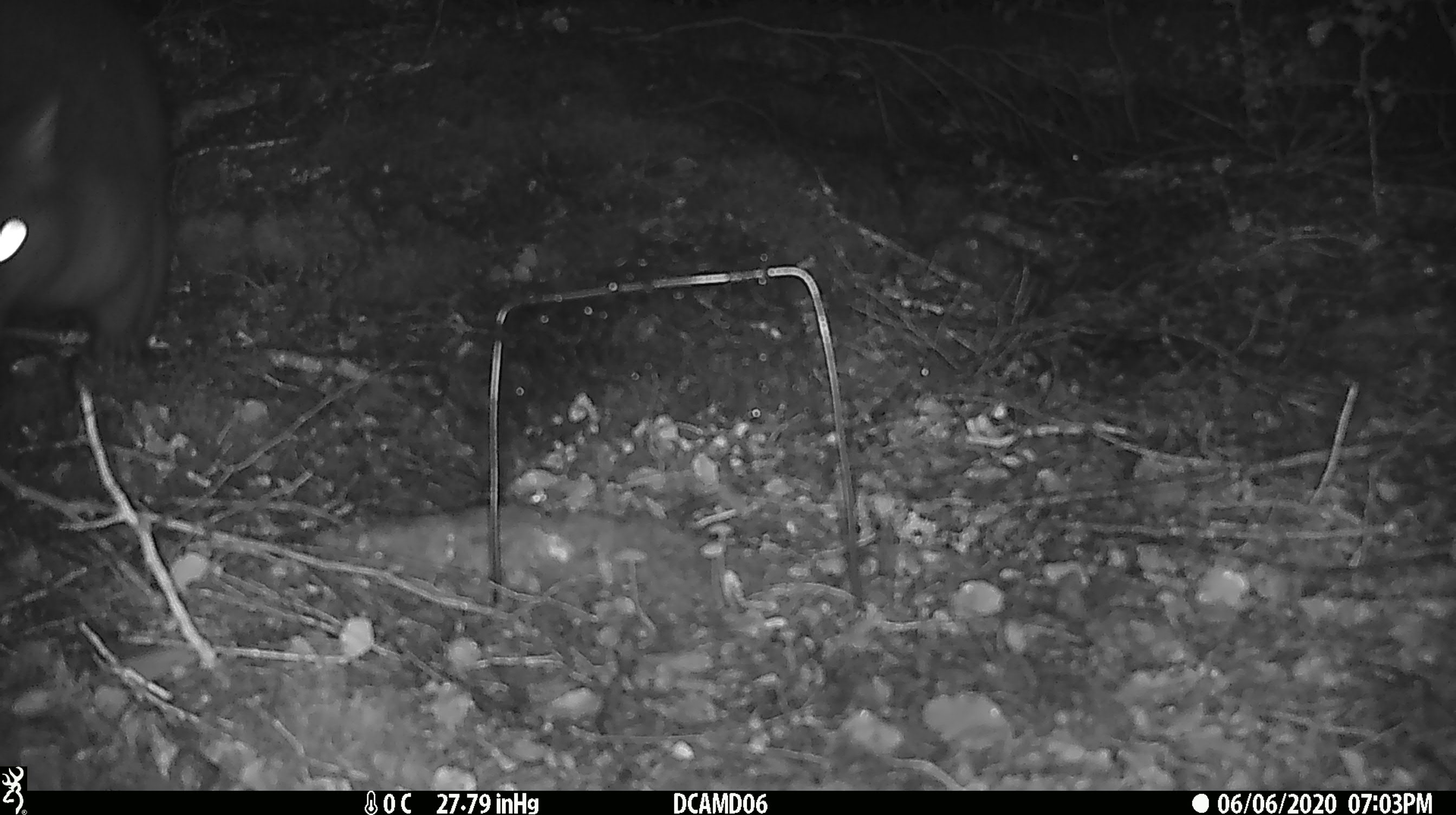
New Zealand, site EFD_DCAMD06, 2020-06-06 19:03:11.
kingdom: Animalia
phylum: Chordata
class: Mammalia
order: Diprotodontia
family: Phalangeridae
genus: Trichosurus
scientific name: Trichosurus vulpecula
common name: common brushtail possum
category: possum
Possum (common brushtail possum) (Trichosurus vulpecula).